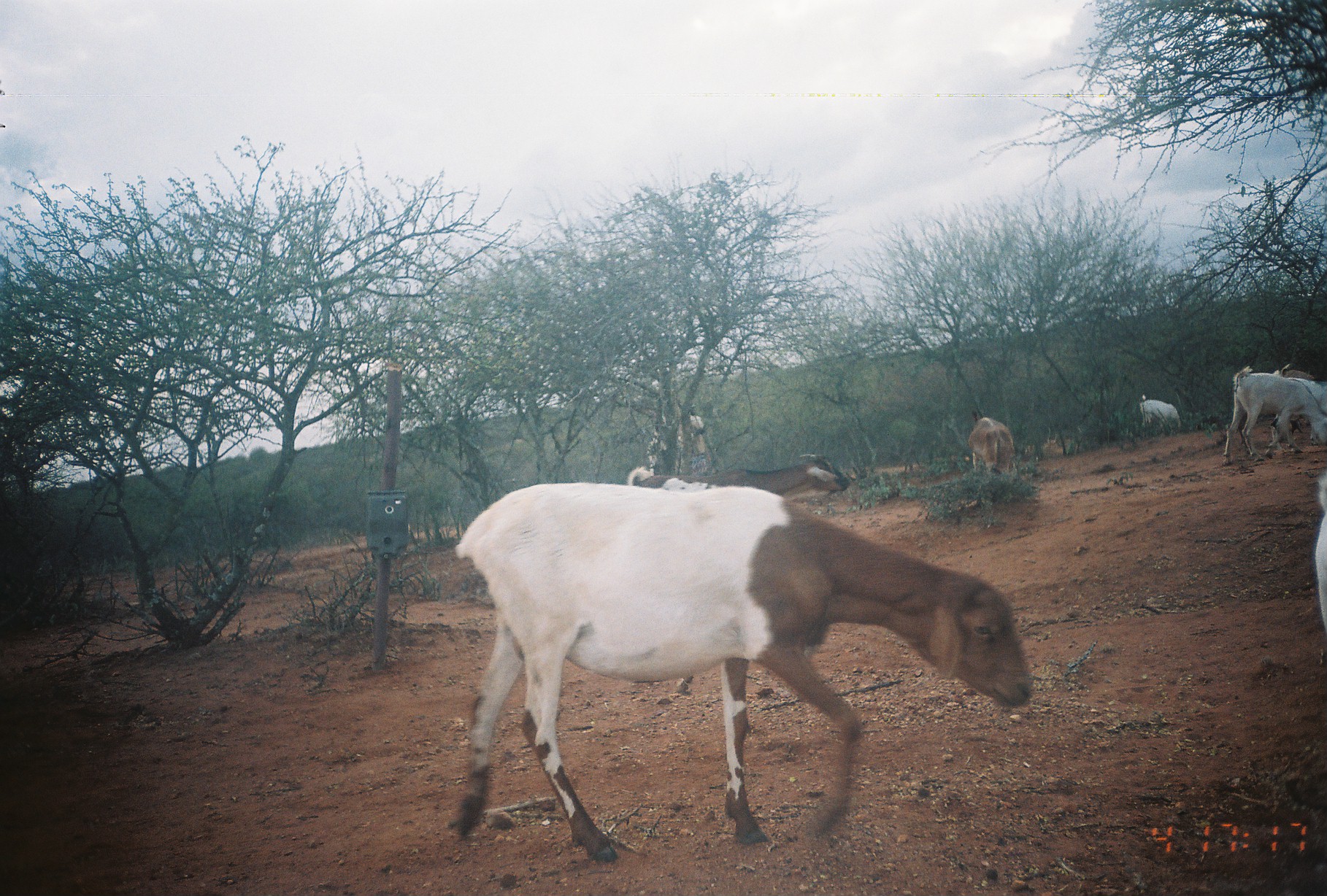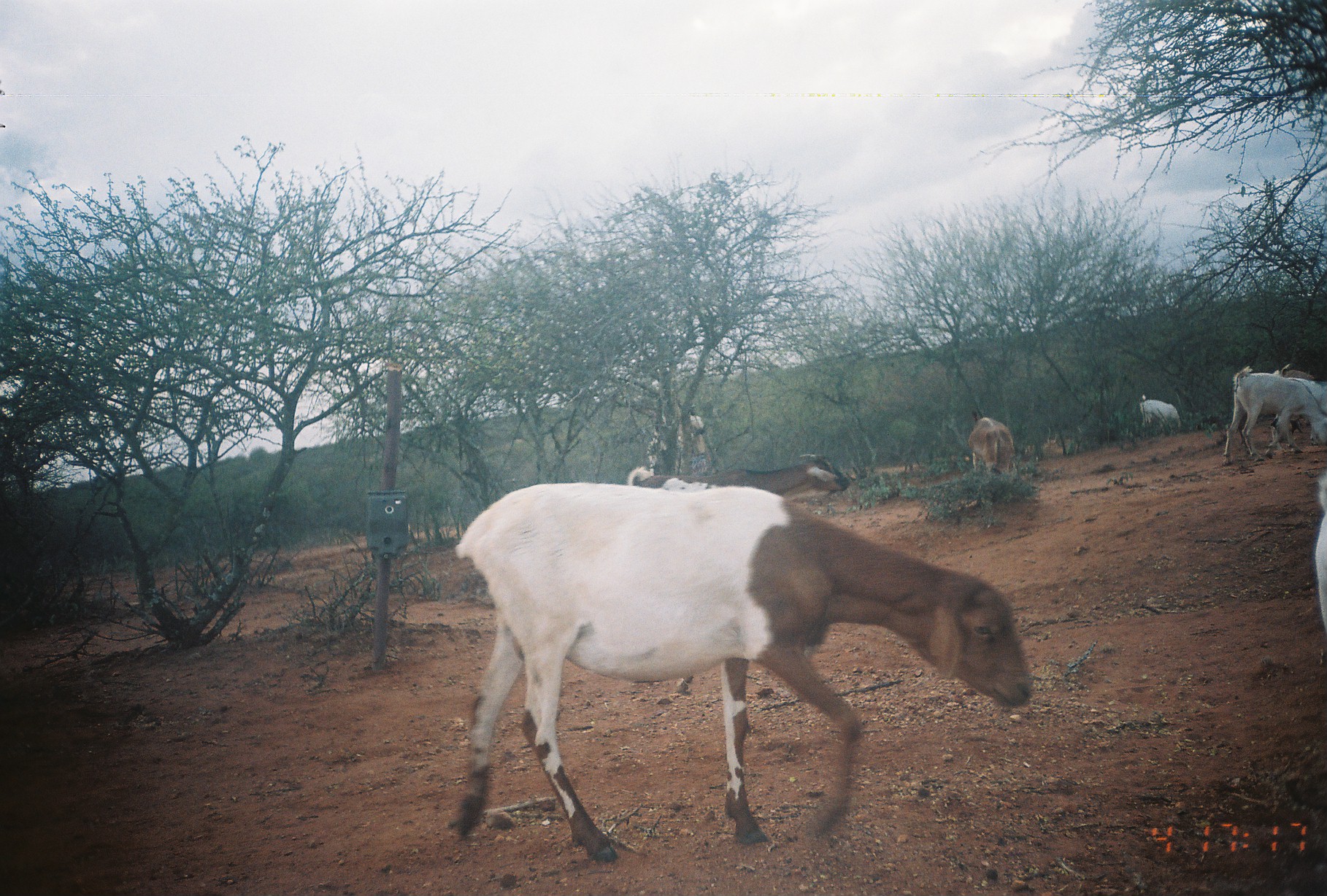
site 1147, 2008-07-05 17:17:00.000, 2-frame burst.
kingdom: Animalia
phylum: Chordata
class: Mammalia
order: Artiodactyla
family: Bovidae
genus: Ovis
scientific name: Ovis aries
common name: domestic sheep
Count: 1.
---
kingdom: Animalia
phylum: Chordata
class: Mammalia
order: Artiodactyla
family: Bovidae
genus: Capra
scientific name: Capra aegagrus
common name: wild goat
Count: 9.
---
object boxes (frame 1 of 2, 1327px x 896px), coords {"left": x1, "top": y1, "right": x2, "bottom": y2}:
ovis aries: {"left": 451, "top": 480, "right": 1029, "bottom": 864}; {"left": 626, "top": 452, "right": 849, "bottom": 503}; {"left": 1222, "top": 364, "right": 1325, "bottom": 466}; {"left": 1267, "top": 375, "right": 1327, "bottom": 450}; {"left": 1271, "top": 361, "right": 1327, "bottom": 435}; {"left": 966, "top": 408, "right": 1015, "bottom": 475}; {"left": 1311, "top": 469, "right": 1326, "bottom": 638}; {"left": 1136, "top": 393, "right": 1181, "bottom": 435}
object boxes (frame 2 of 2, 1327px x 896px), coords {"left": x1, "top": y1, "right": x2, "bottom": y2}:
capra aegagrus: {"left": 442, "top": 480, "right": 1035, "bottom": 864}; {"left": 626, "top": 452, "right": 849, "bottom": 503}; {"left": 1222, "top": 364, "right": 1325, "bottom": 466}; {"left": 1267, "top": 375, "right": 1327, "bottom": 450}; {"left": 1271, "top": 361, "right": 1327, "bottom": 435}; {"left": 966, "top": 408, "right": 1015, "bottom": 475}; {"left": 1311, "top": 469, "right": 1326, "bottom": 638}; {"left": 1136, "top": 393, "right": 1181, "bottom": 435}